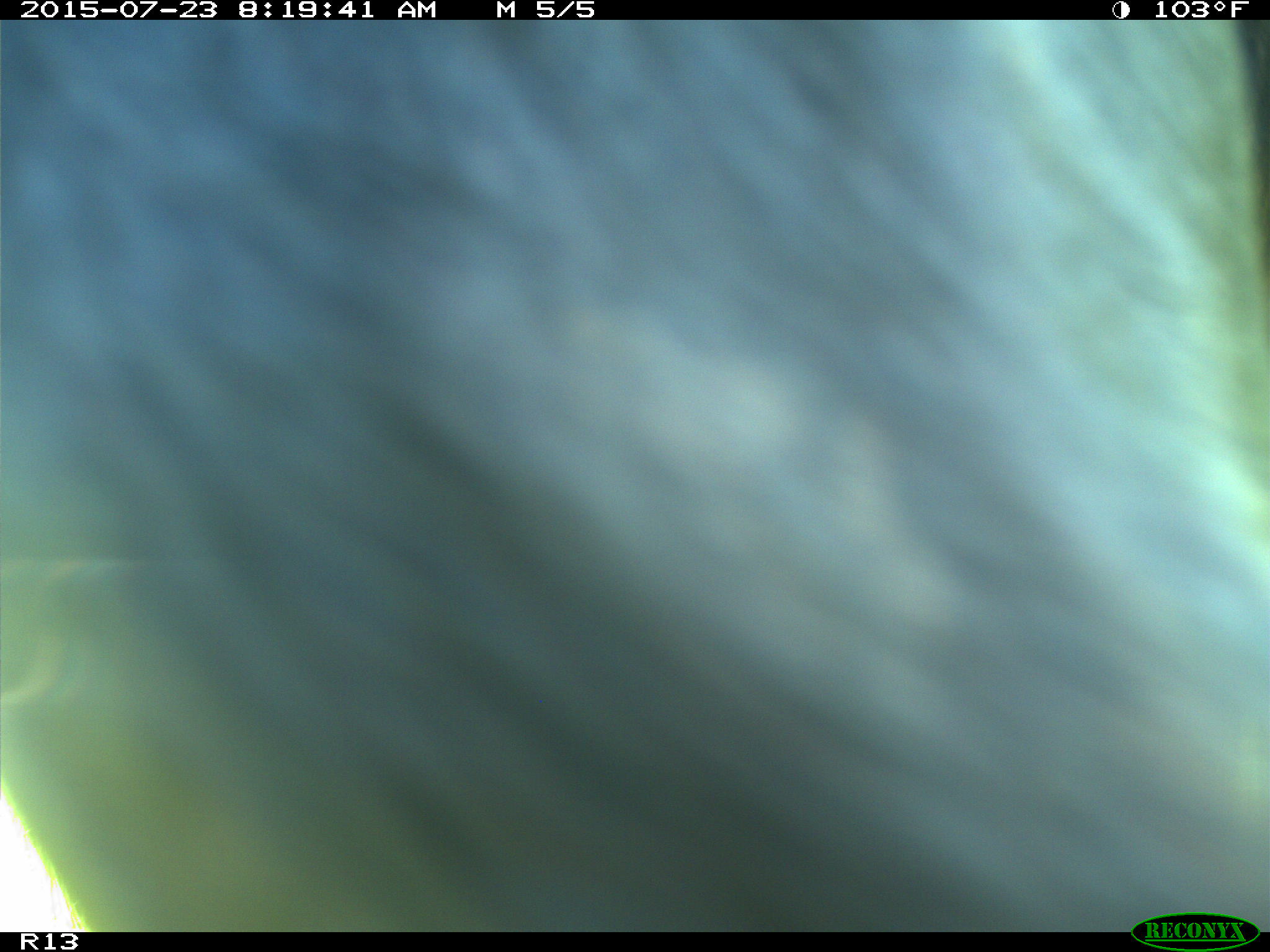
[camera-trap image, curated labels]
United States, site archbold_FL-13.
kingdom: Animalia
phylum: Chordata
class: Mammalia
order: Artiodactyla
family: Bovidae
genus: Bos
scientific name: Bos taurus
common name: domestic cow